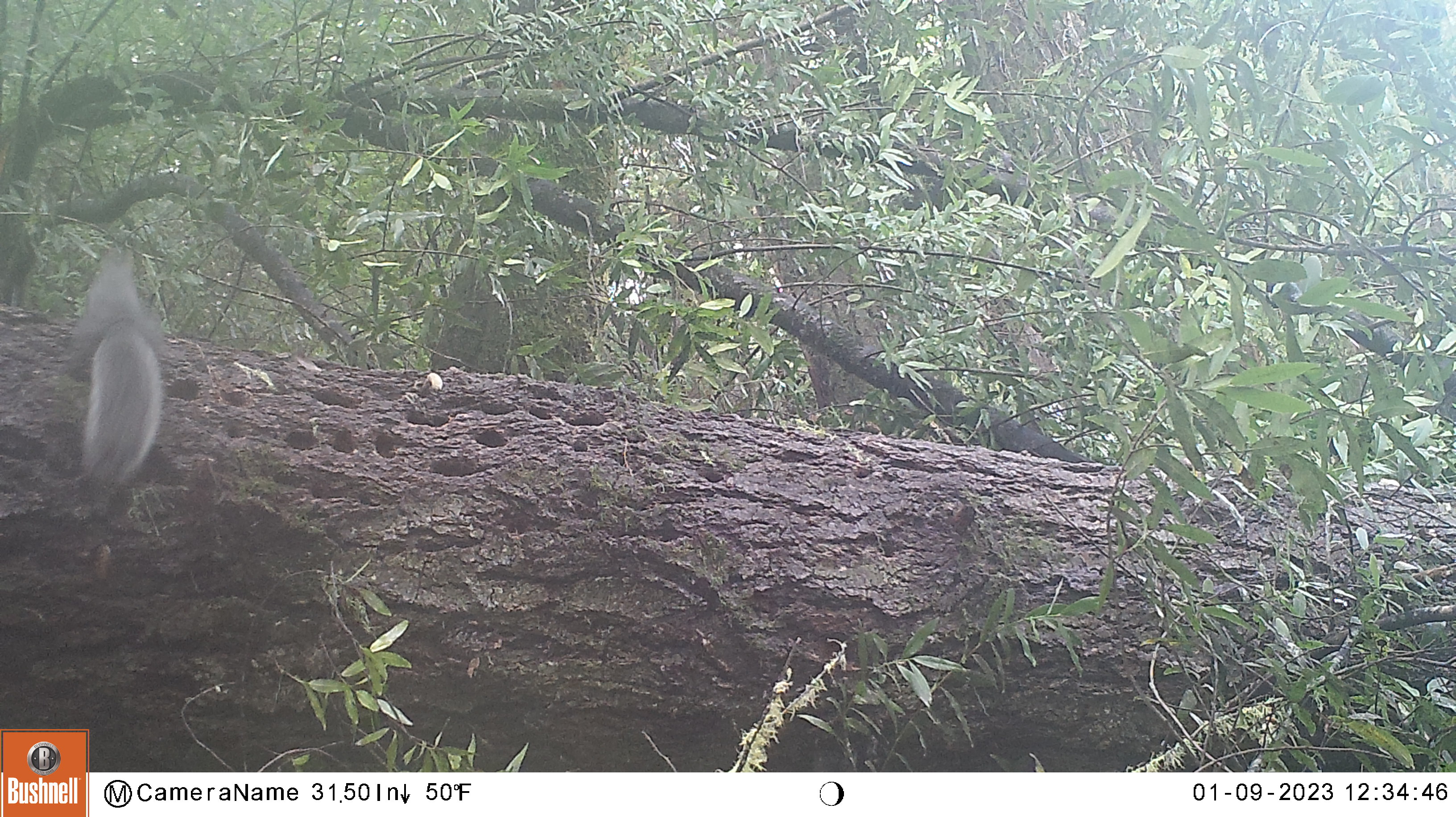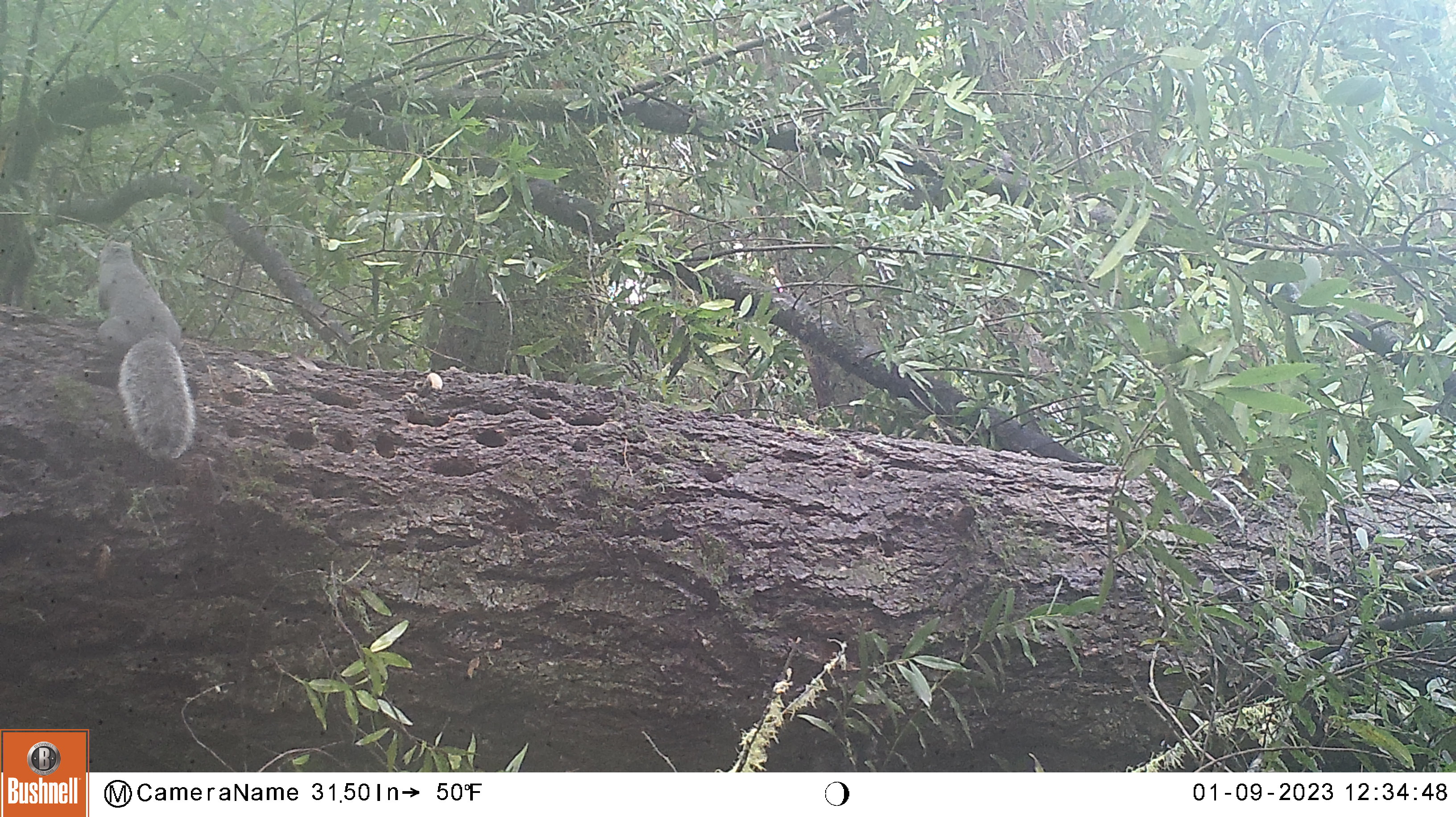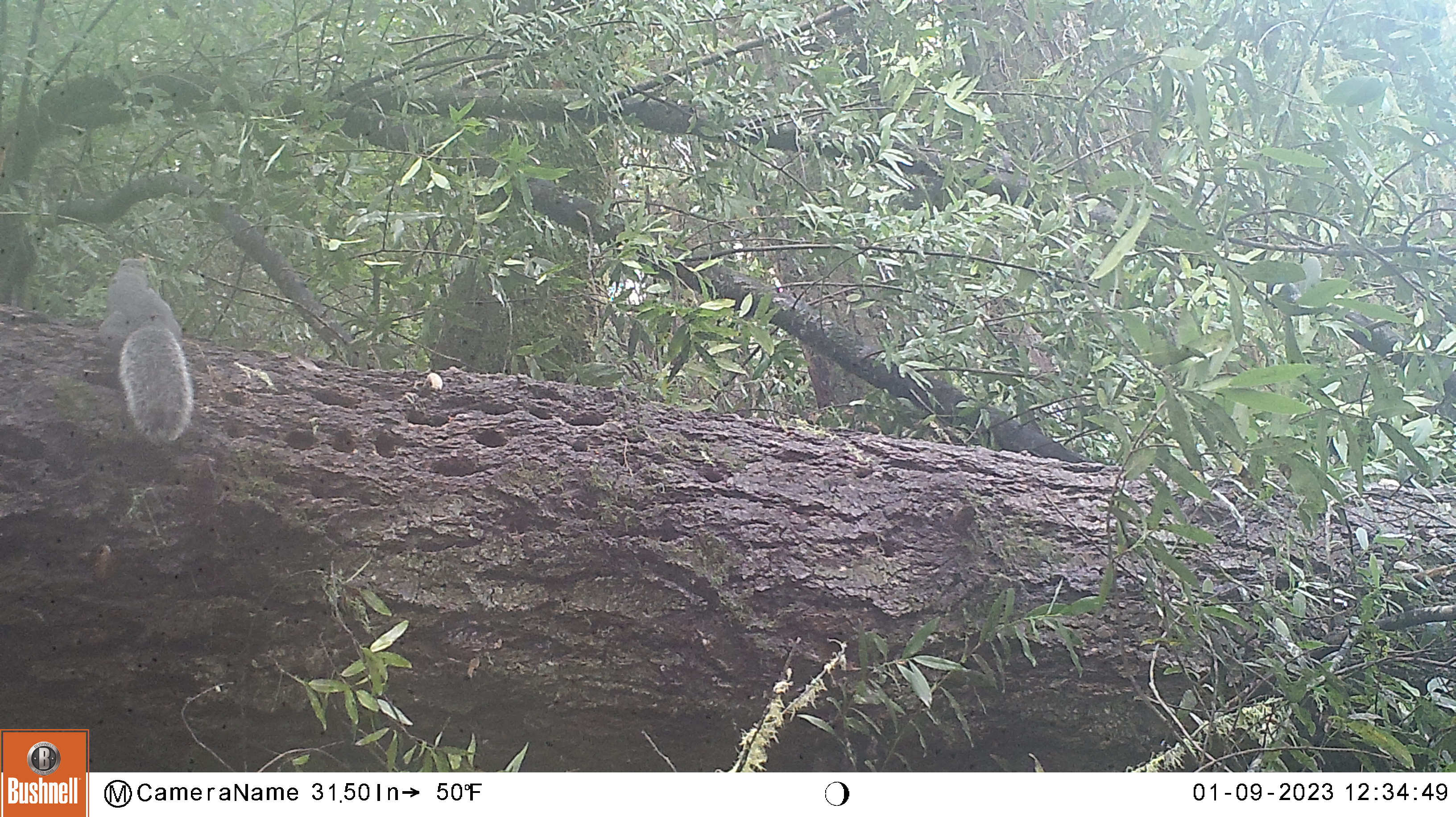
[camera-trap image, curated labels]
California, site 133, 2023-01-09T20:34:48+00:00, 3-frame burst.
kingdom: Animalia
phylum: Chordata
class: Mammalia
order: Rodentia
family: Sciuridae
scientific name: Sciuridae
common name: squirrel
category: unknown squirrel